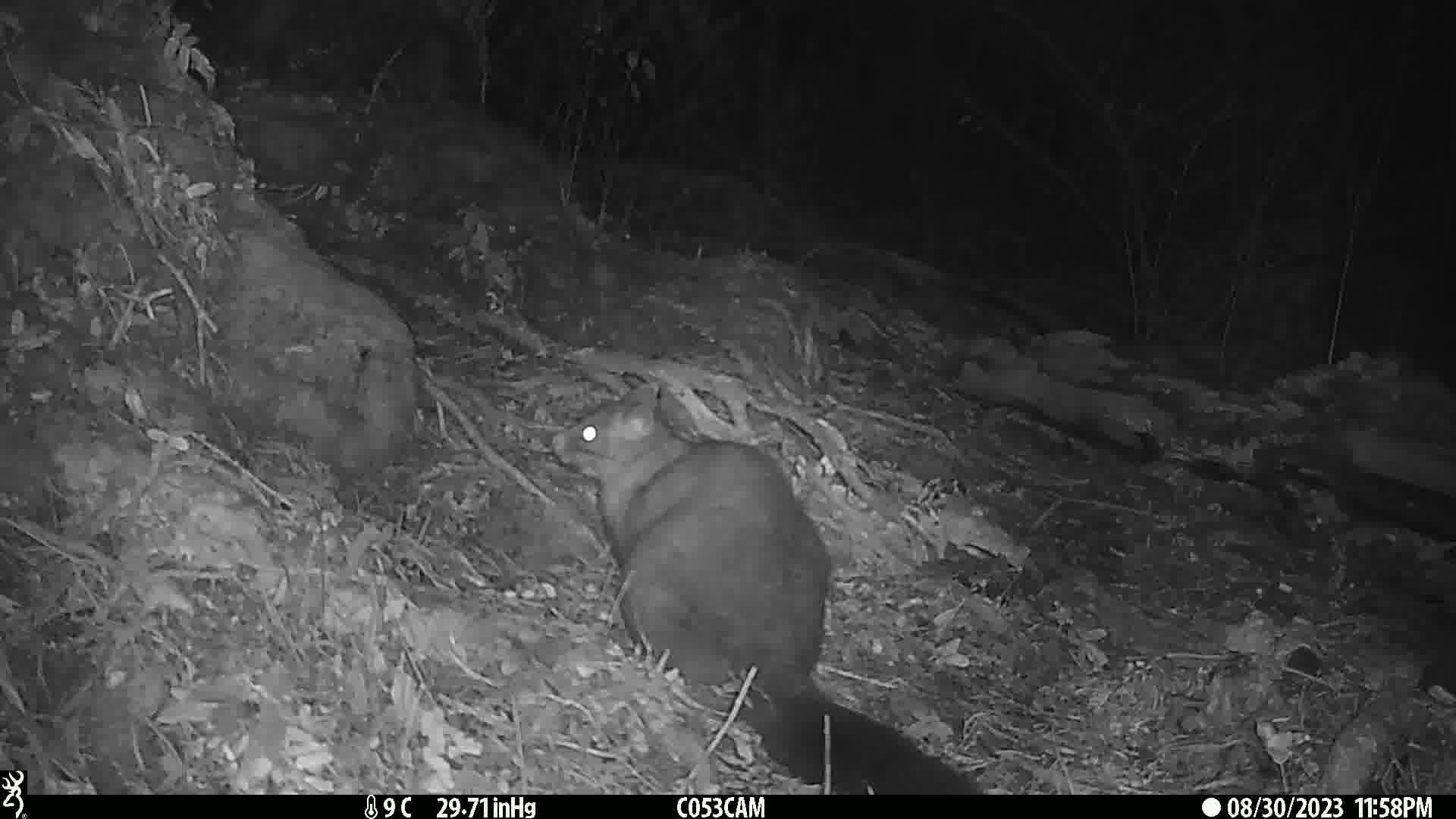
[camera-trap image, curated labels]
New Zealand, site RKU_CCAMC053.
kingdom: Animalia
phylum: Chordata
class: Mammalia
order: Diprotodontia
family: Phalangeridae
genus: Trichosurus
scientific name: Trichosurus vulpecula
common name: common brushtail possum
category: possum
Possum (common brushtail possum) (Trichosurus vulpecula).